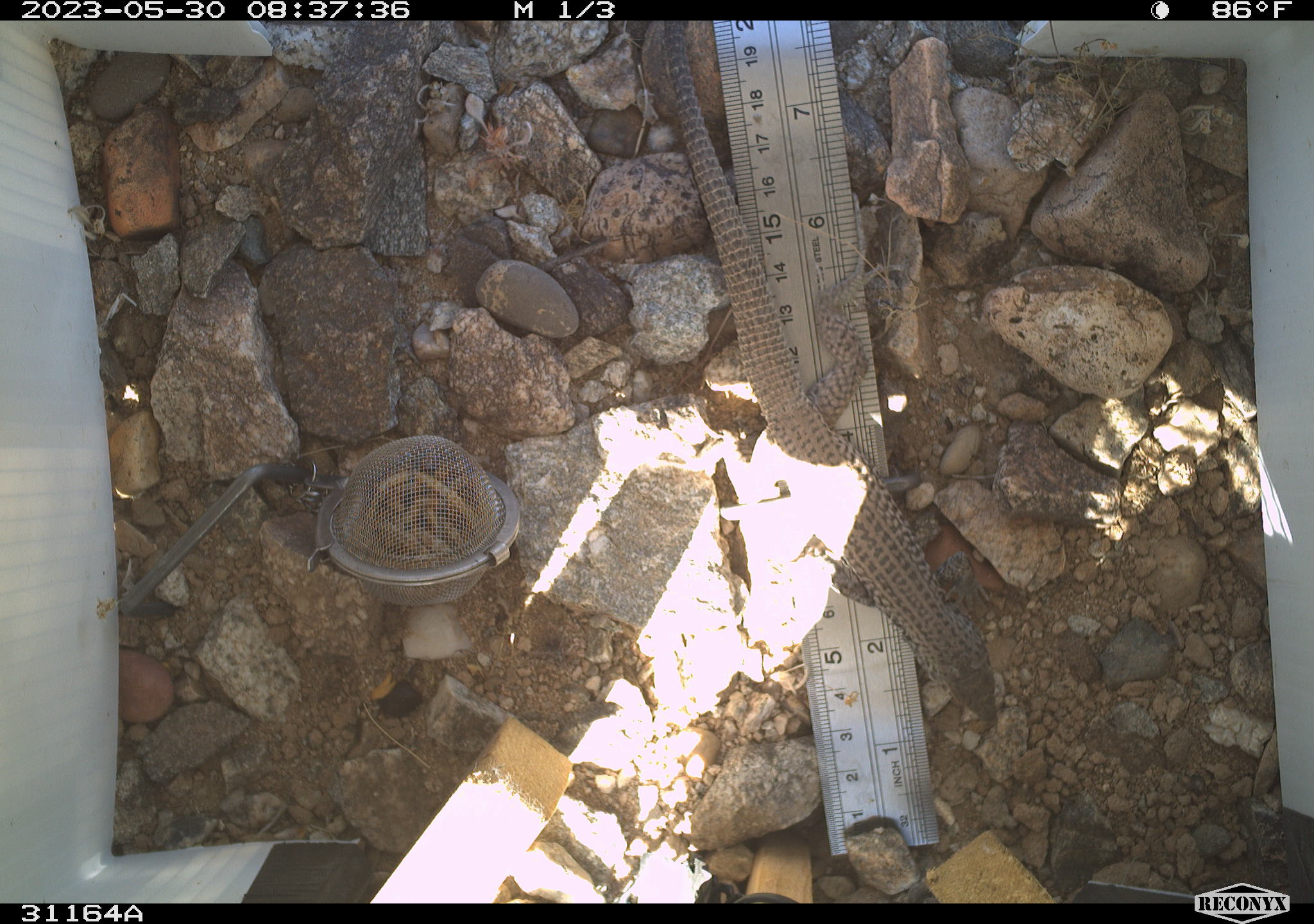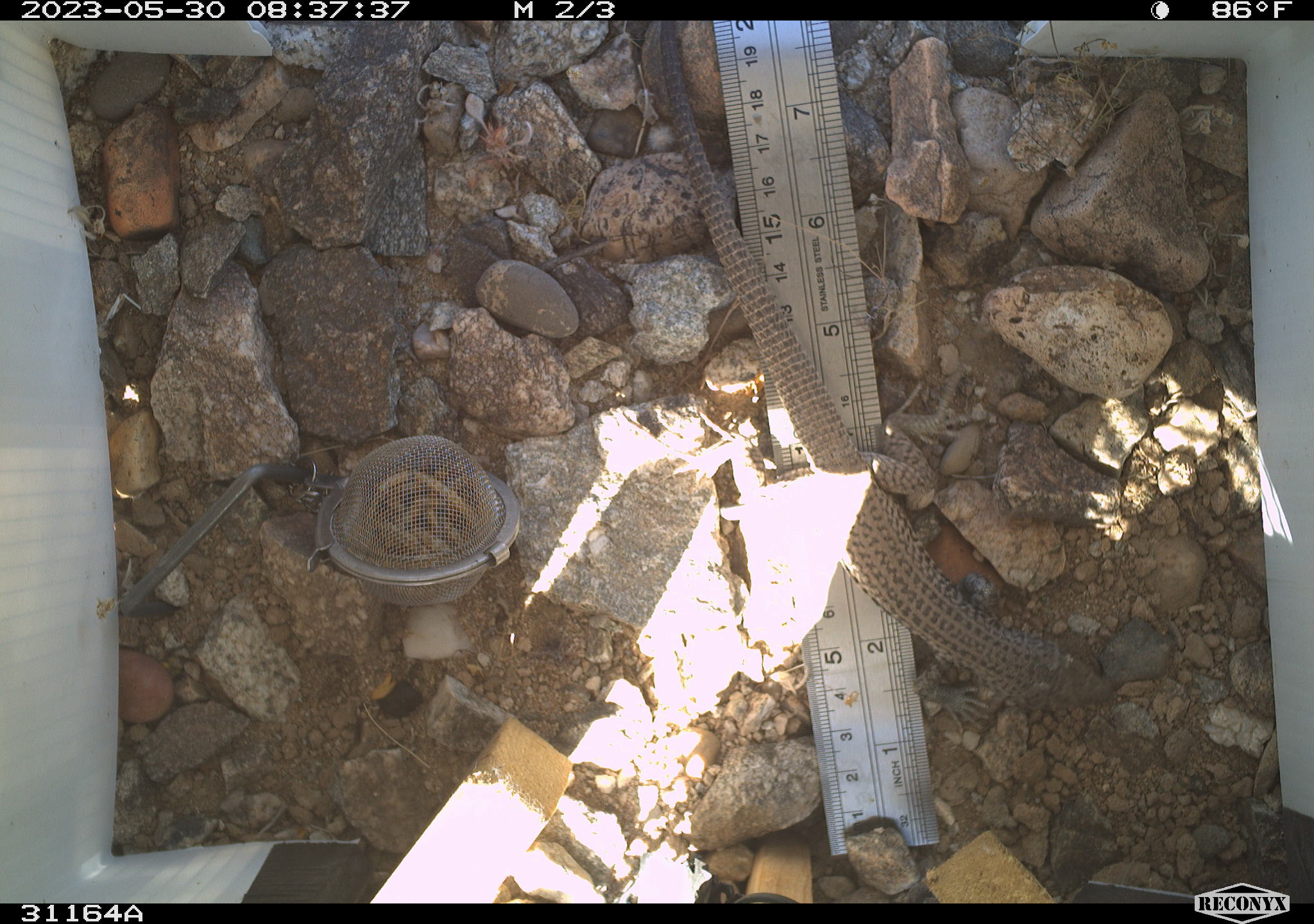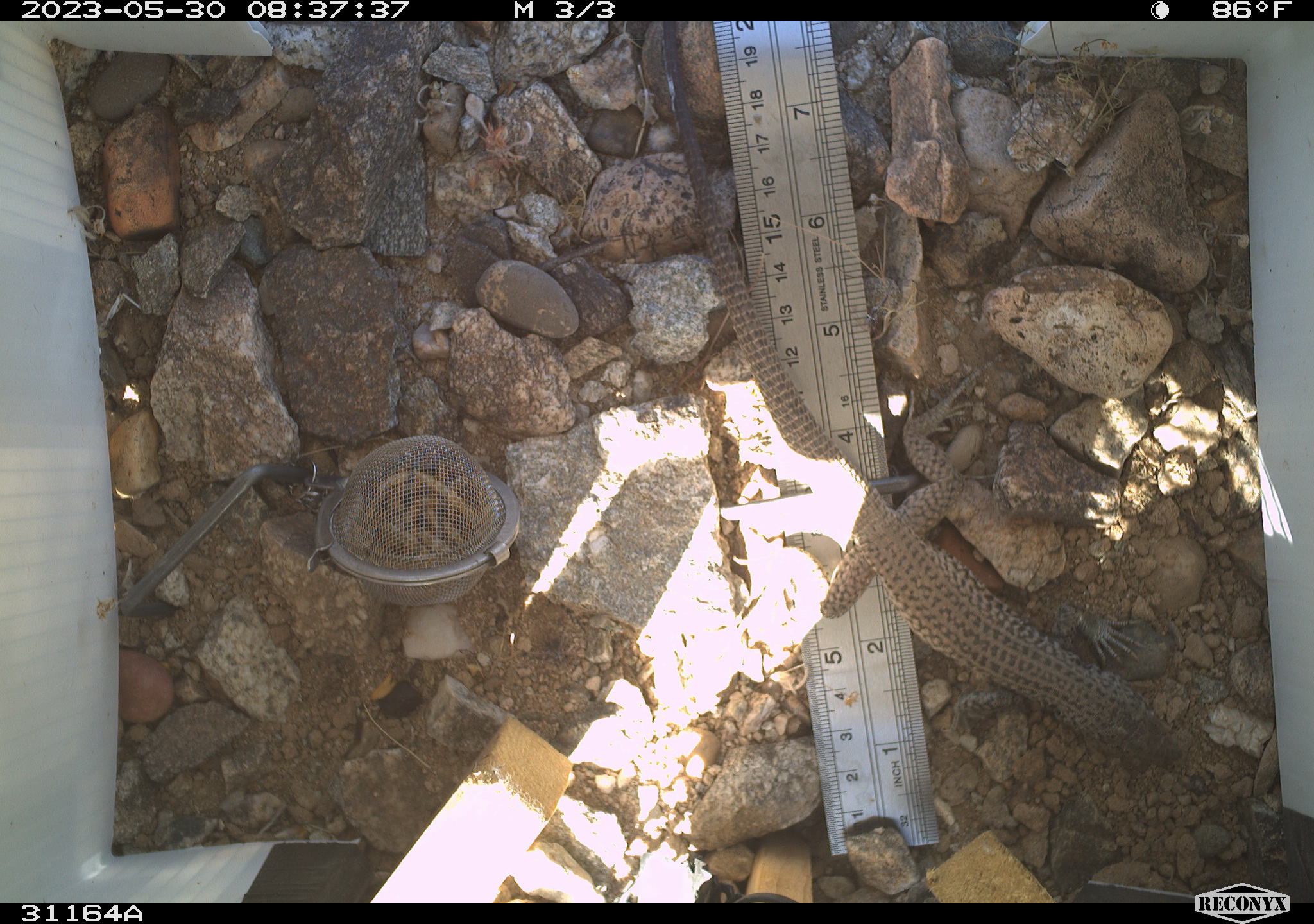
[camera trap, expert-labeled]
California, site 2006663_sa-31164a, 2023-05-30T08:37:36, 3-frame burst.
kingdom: Animalia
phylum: Chordata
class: Reptilia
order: Squamata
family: Teiidae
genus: Aspidoscelis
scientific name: Aspidoscelis tigris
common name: western whiptail